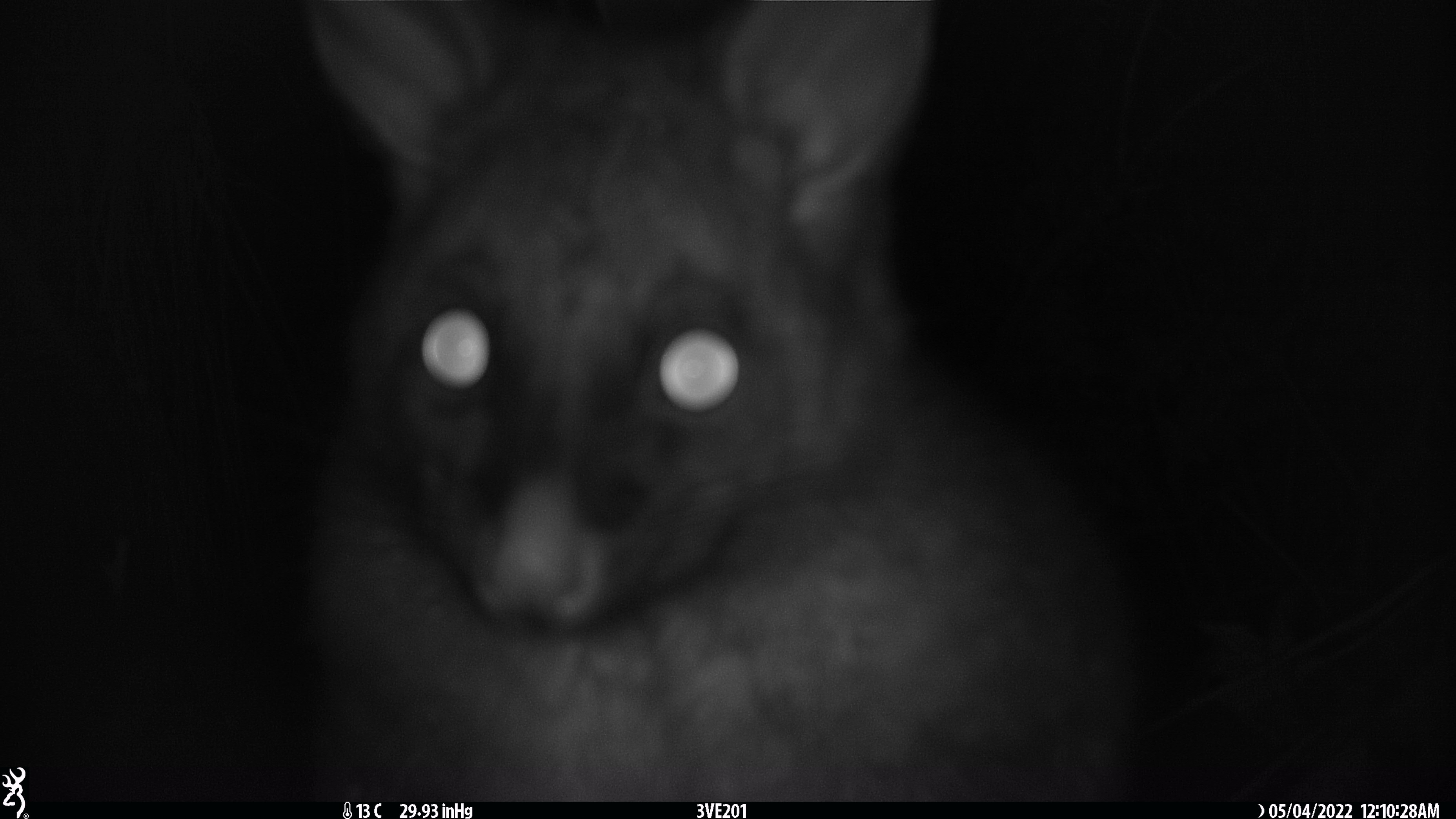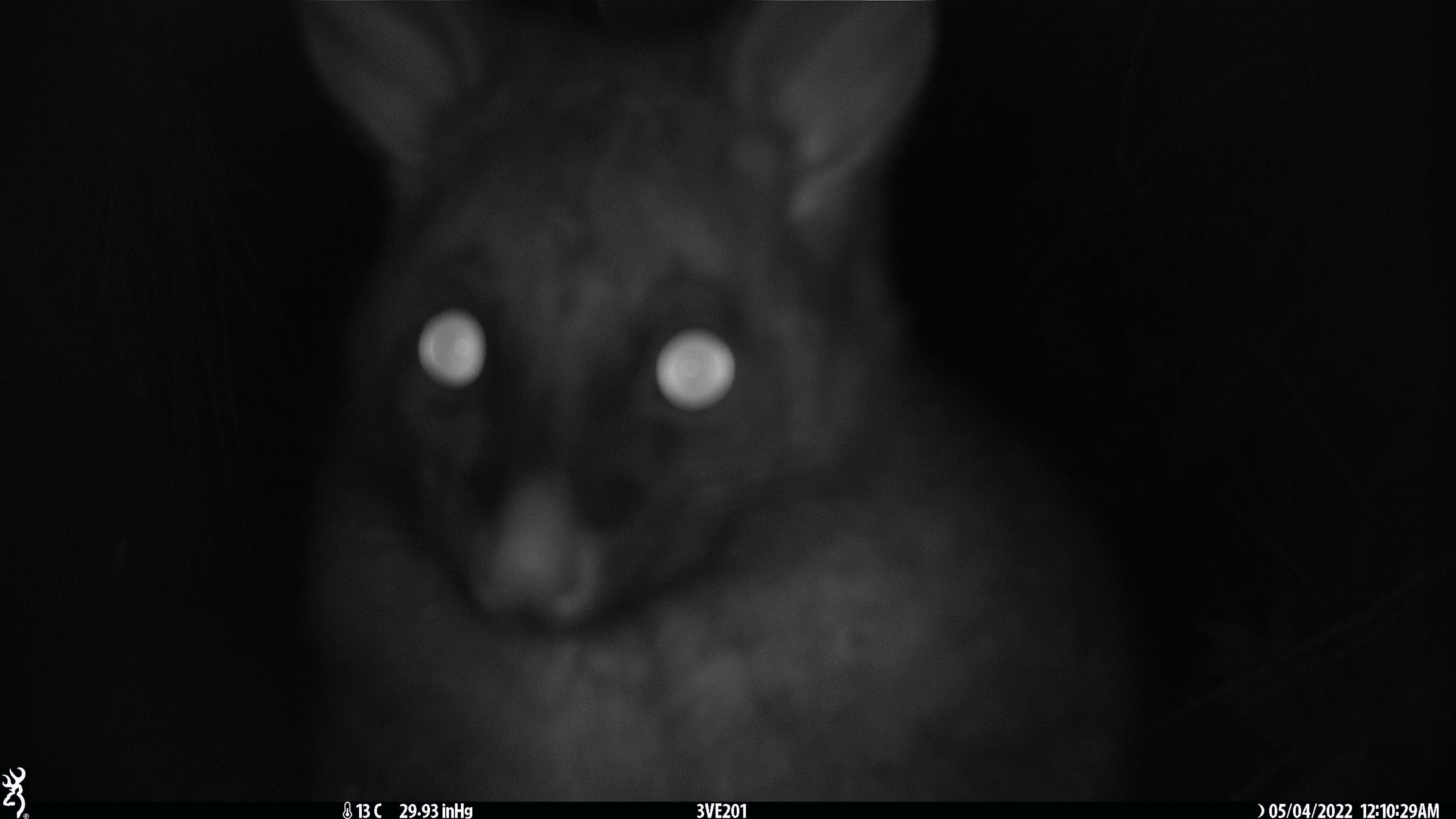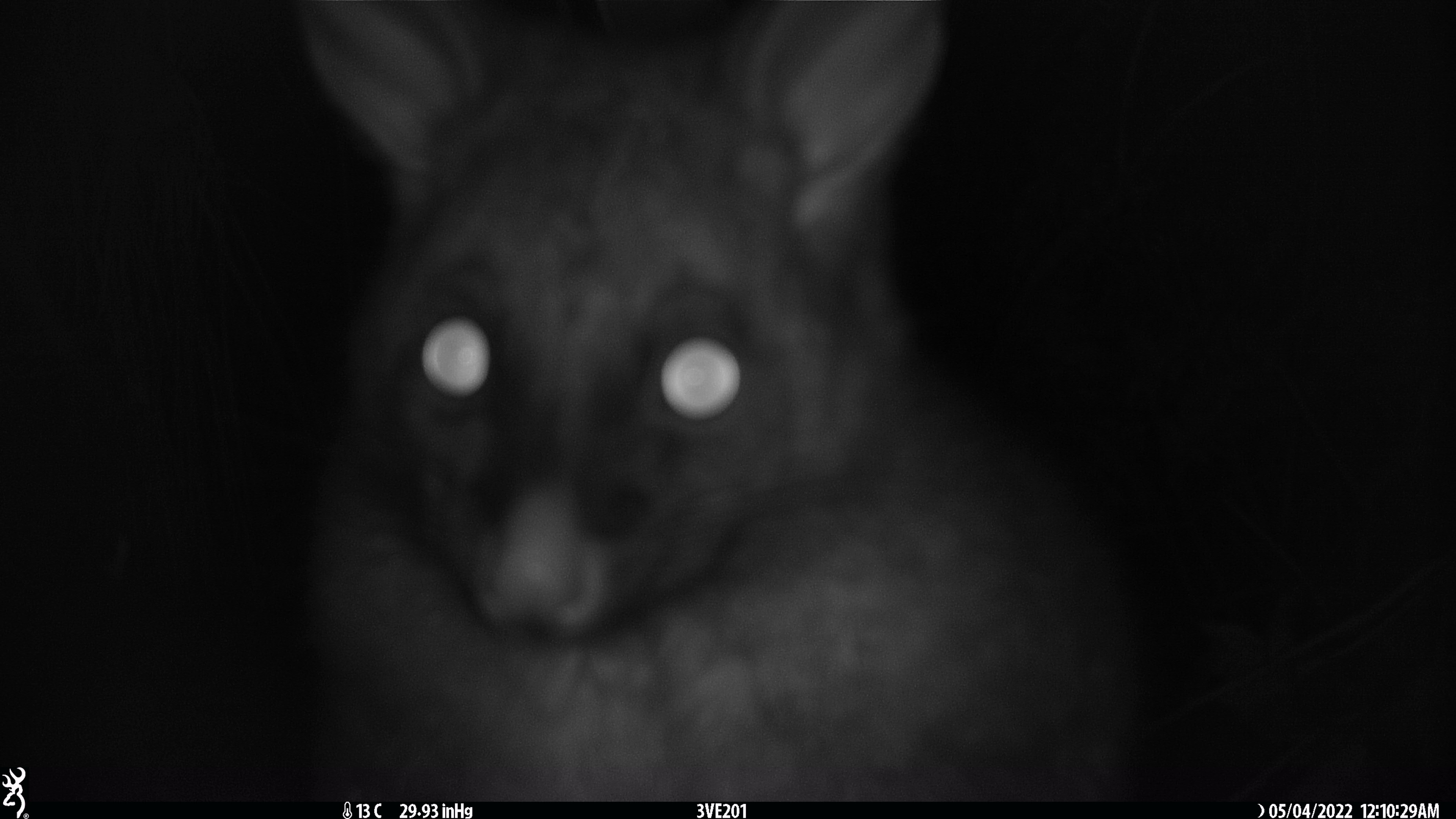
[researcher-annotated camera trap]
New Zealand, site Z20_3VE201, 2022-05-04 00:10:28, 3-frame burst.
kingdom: Animalia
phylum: Chordata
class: Mammalia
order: Diprotodontia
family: Phalangeridae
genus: Trichosurus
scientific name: Trichosurus vulpecula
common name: common brushtail possum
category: possum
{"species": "possum (common brushtail possum) (Trichosurus vulpecula)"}